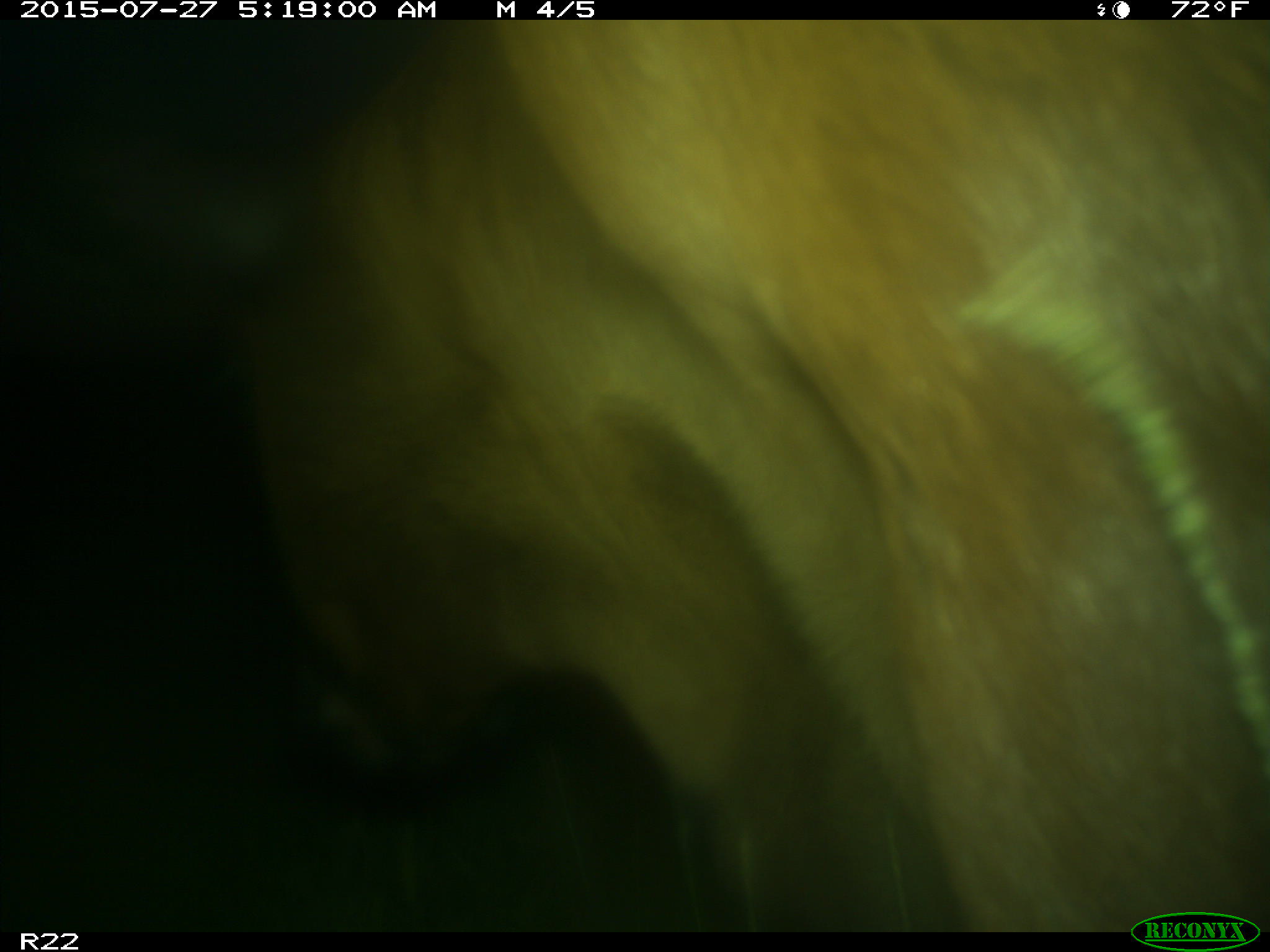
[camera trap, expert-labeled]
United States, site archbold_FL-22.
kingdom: Animalia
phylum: Chordata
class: Mammalia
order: Artiodactyla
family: Bovidae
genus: Bos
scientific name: Bos taurus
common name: domestic cow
Bos taurus (domestic cow).